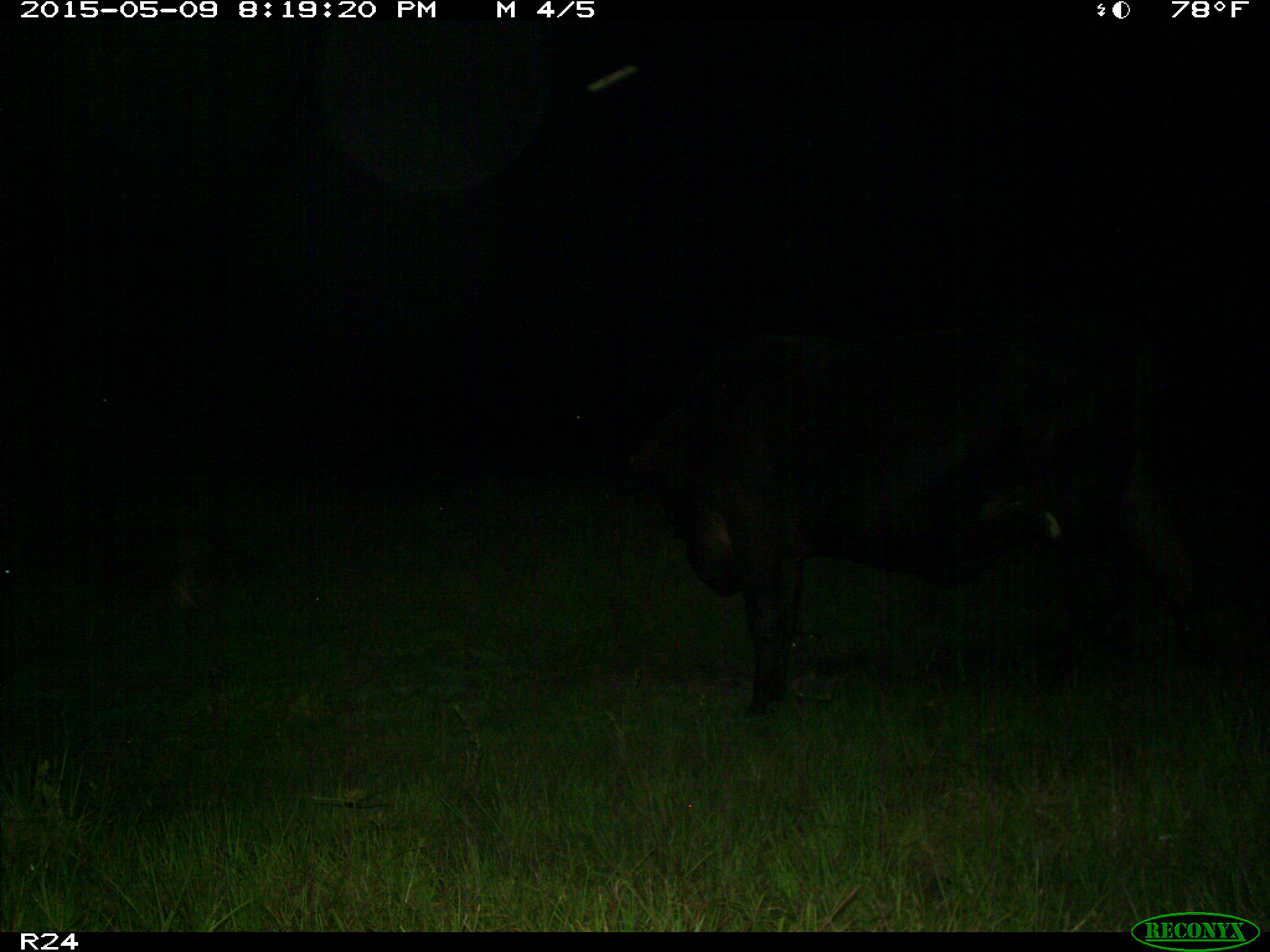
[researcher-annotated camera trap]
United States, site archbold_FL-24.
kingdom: Animalia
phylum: Chordata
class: Mammalia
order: Artiodactyla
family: Bovidae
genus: Bos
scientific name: Bos taurus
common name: domestic cow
Bos taurus (domestic cow).